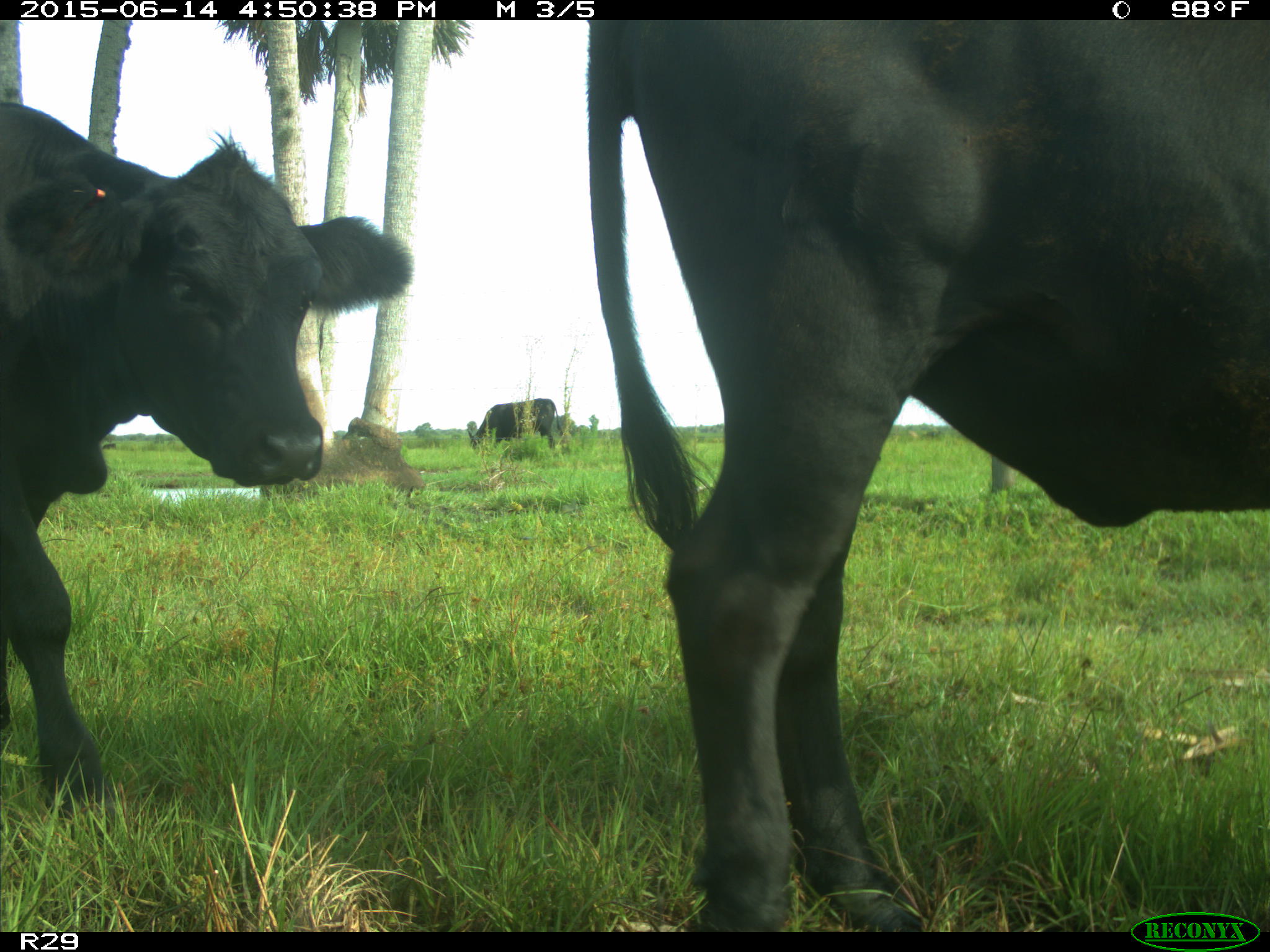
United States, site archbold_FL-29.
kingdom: Animalia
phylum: Chordata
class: Mammalia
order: Artiodactyla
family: Bovidae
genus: Bos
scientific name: Bos taurus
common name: domestic cow